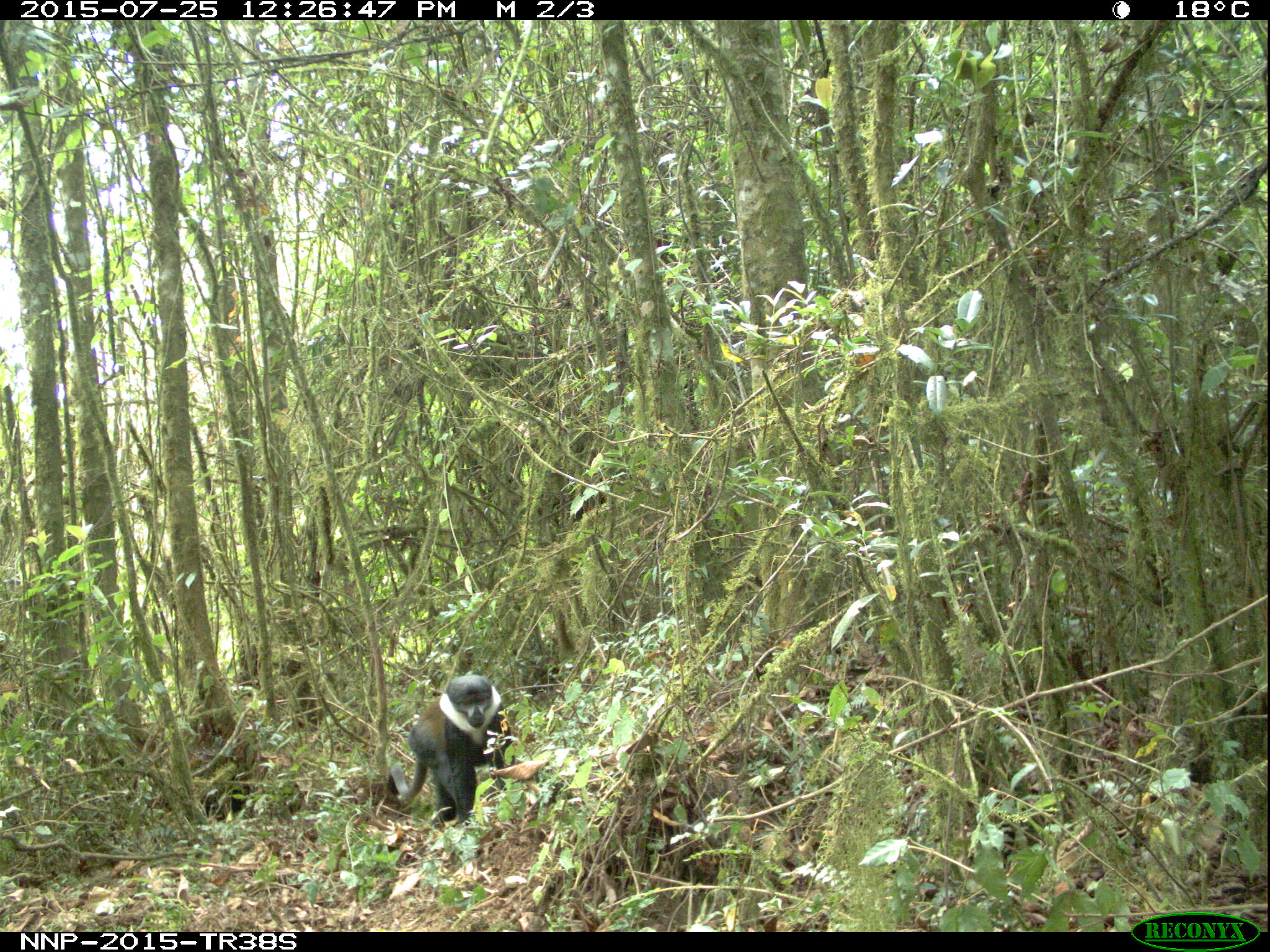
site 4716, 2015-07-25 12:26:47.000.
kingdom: Animalia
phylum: Chordata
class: Mammalia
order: Primates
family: Cercopithecidae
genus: Allochrocebus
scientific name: Allochrocebus lhoesti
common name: l'hoest's monkey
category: cercopithecus lhoesti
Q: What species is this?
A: Cercopithecus lhoesti (l'hoest's monkey) (Allochrocebus lhoesti).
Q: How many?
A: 1.